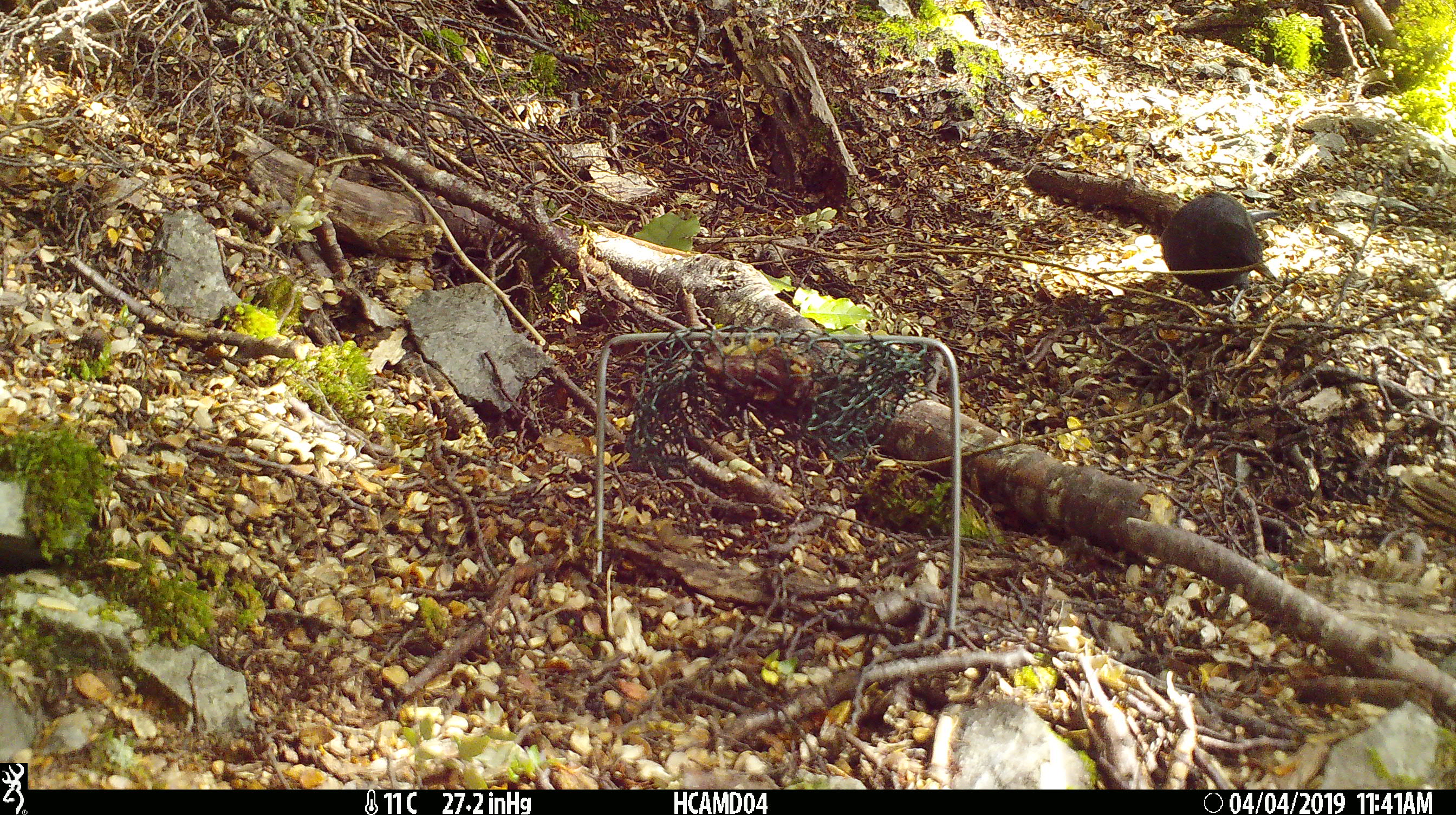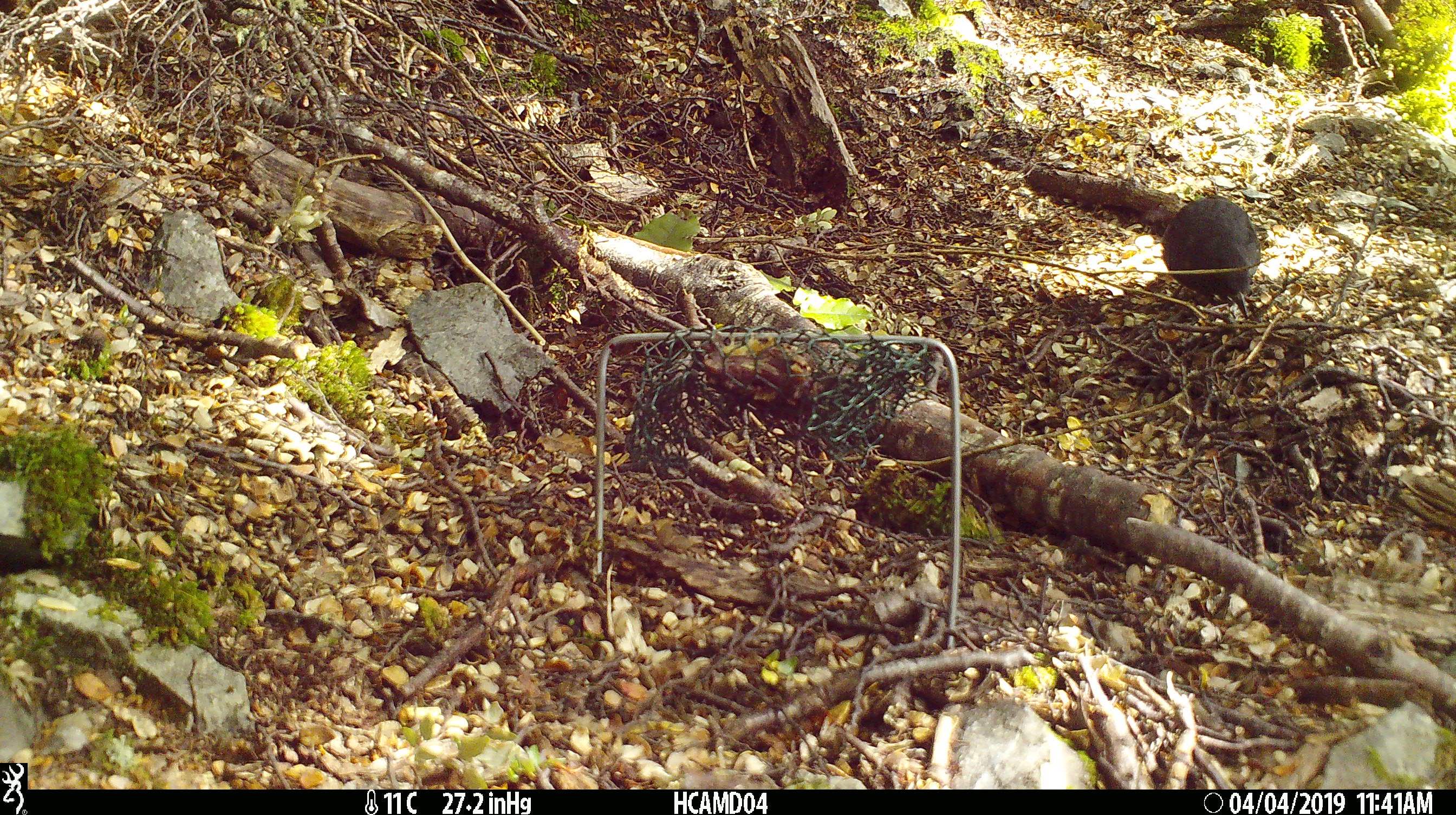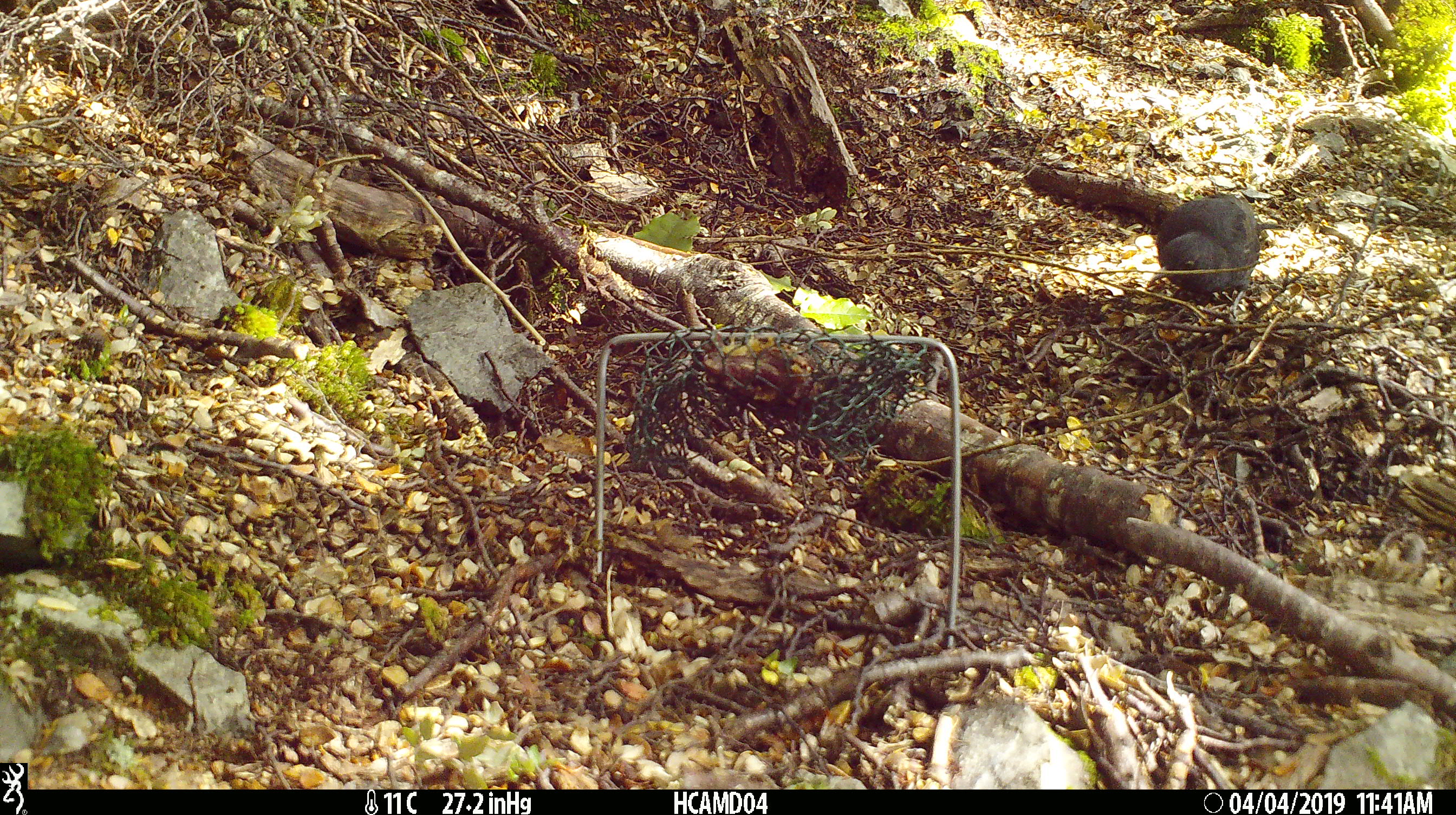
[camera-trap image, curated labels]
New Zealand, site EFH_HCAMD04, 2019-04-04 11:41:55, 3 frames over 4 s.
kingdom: Animalia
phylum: Chordata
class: Aves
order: Passeriformes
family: Turdidae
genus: Turdus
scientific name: Turdus merula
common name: eurasian blackbird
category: blackbird